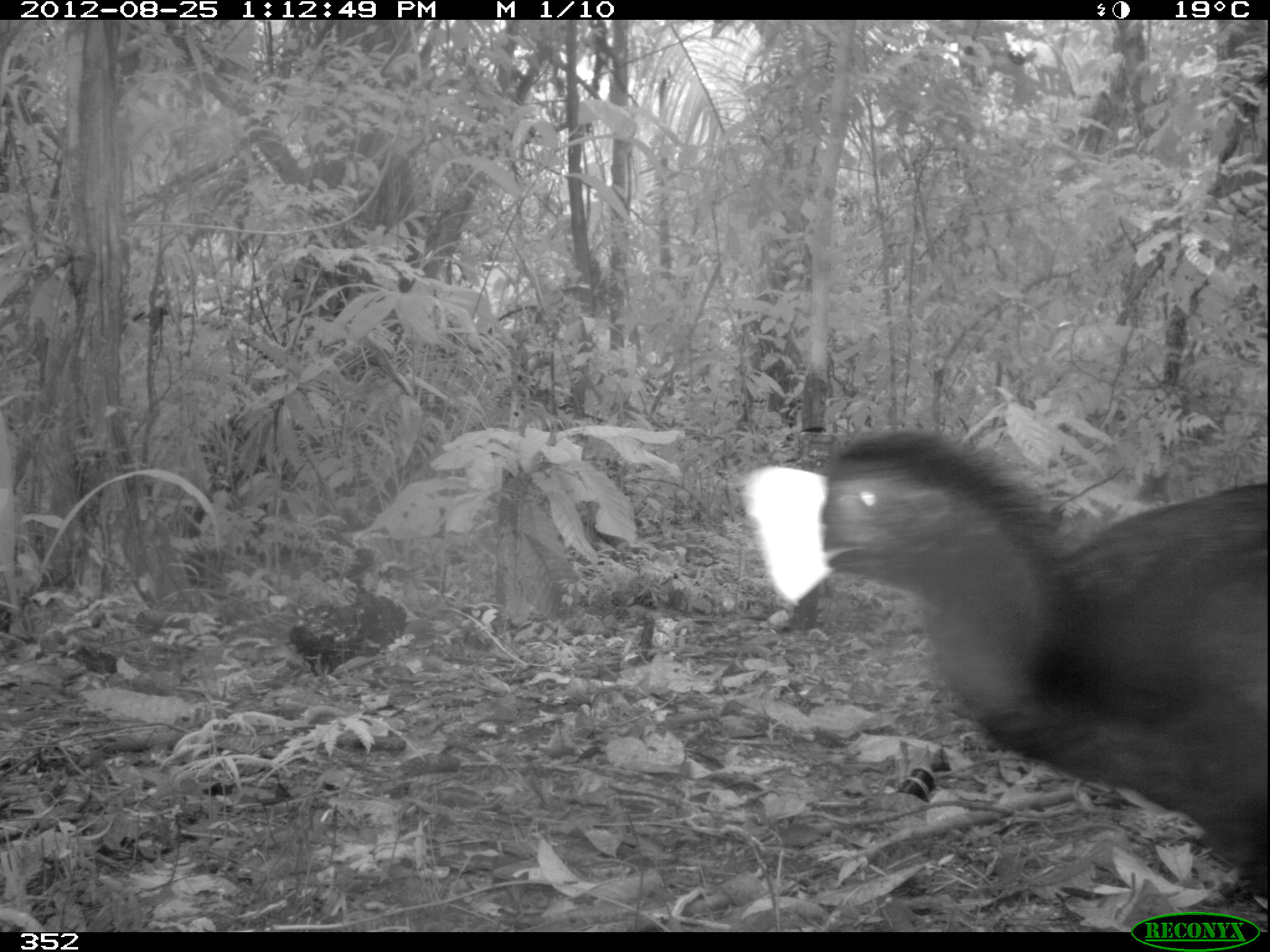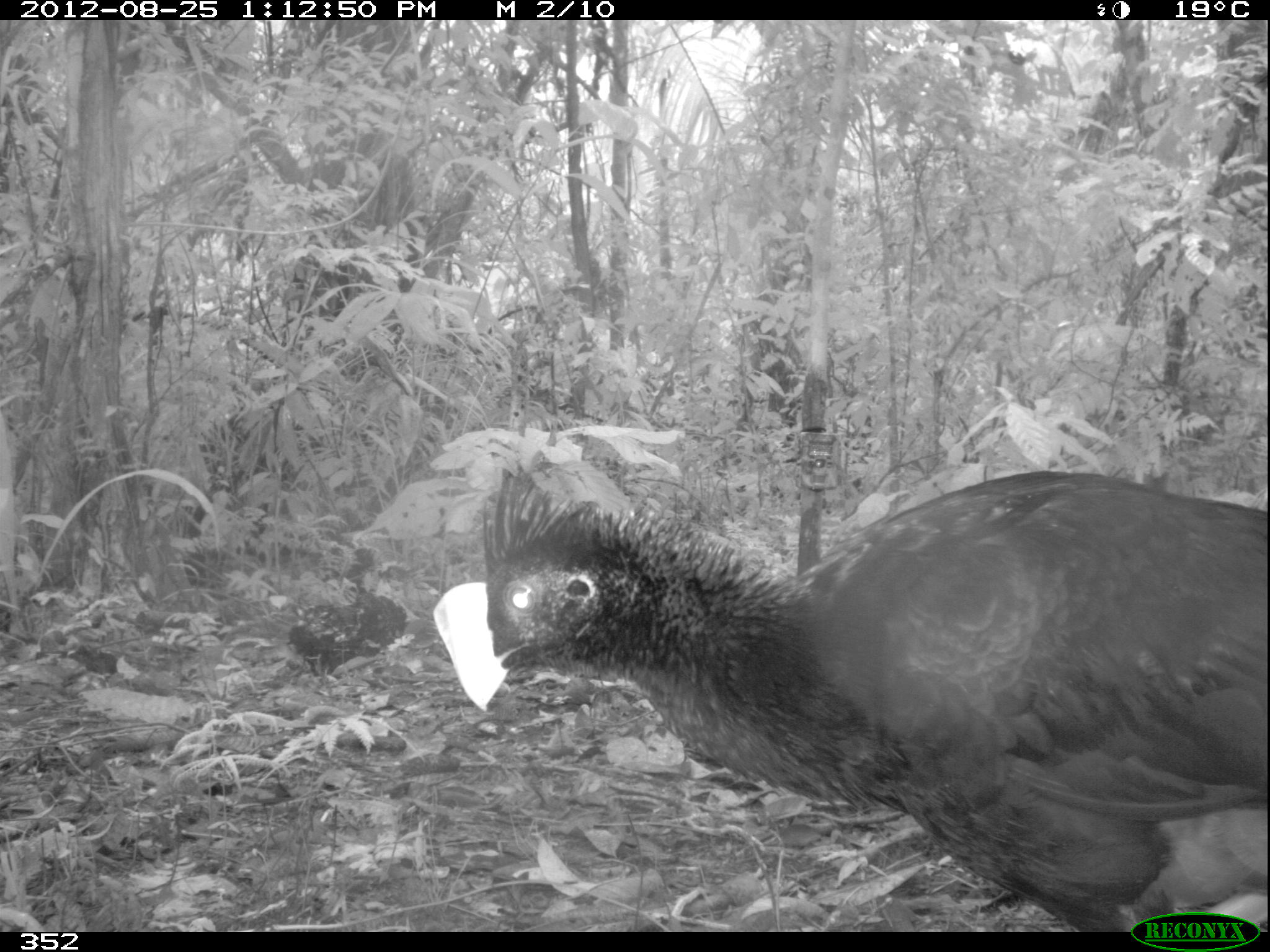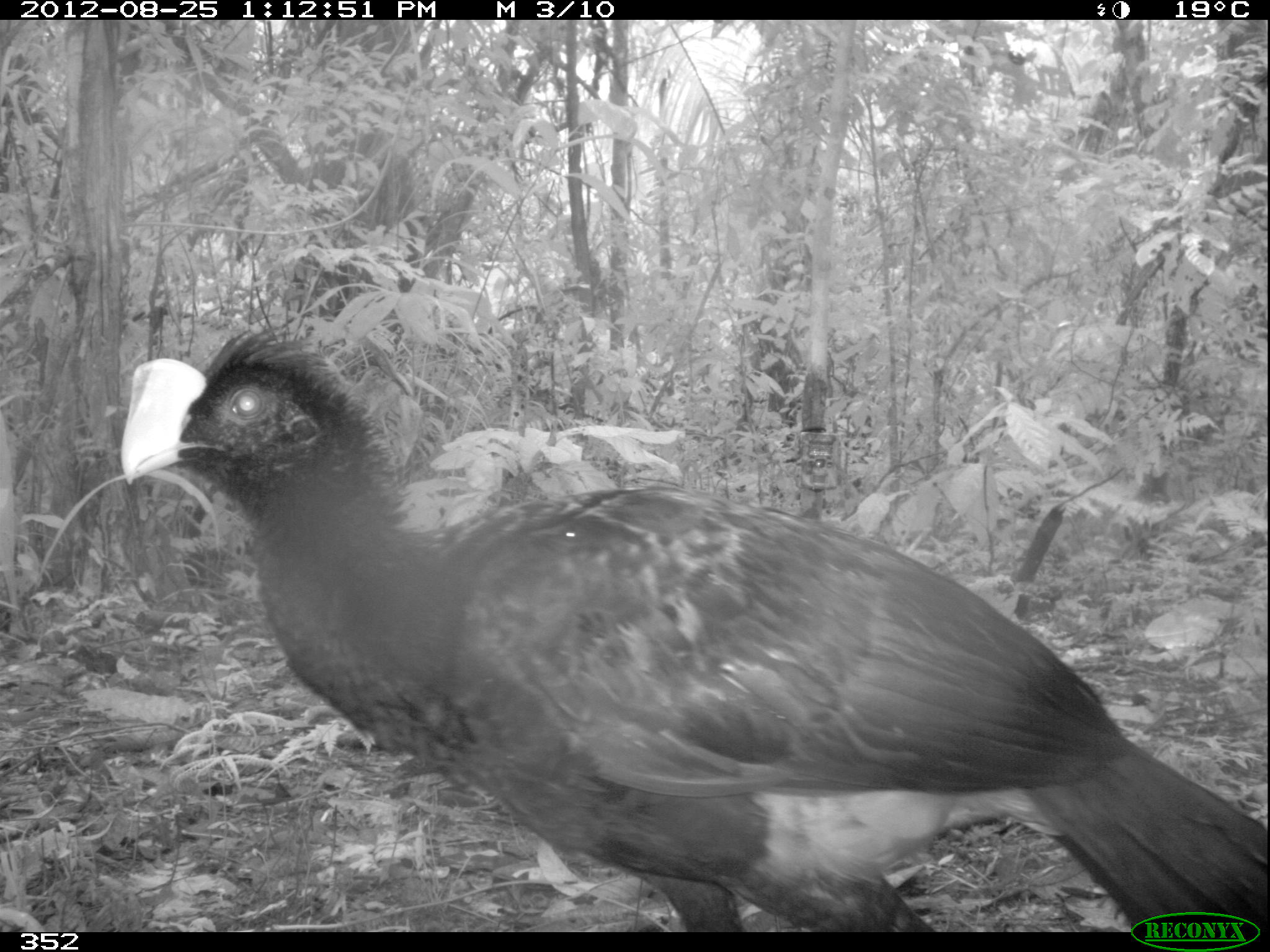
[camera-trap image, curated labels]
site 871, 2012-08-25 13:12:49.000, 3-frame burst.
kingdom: Animalia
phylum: Chordata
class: Aves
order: Galliformes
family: Cracidae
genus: Mitu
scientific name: Mitu tuberosum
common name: razor-billed curassow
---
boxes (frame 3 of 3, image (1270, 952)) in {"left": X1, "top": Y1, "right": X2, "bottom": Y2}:
mitu tuberosum: {"left": 111, "top": 313, "right": 1269, "bottom": 933}